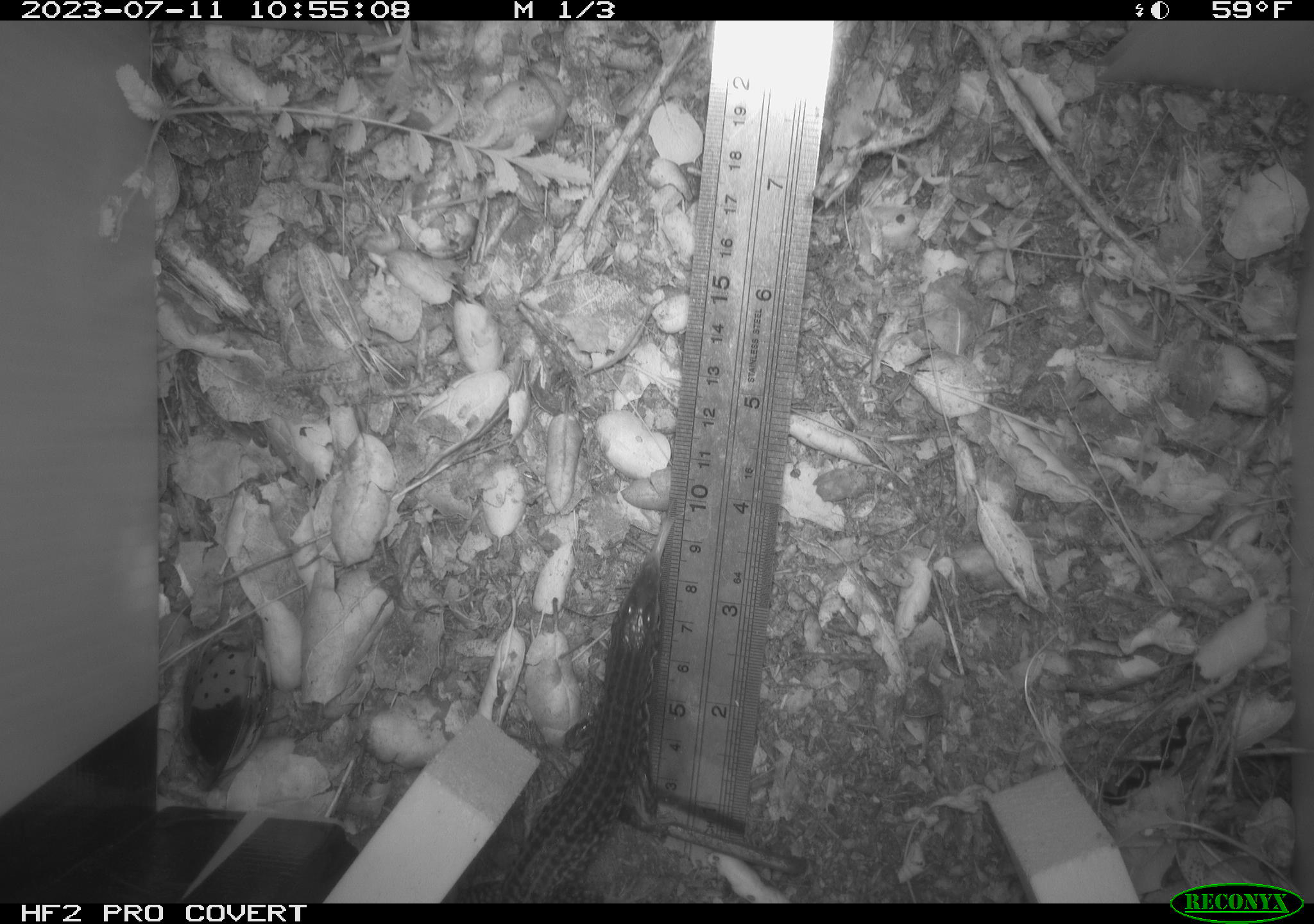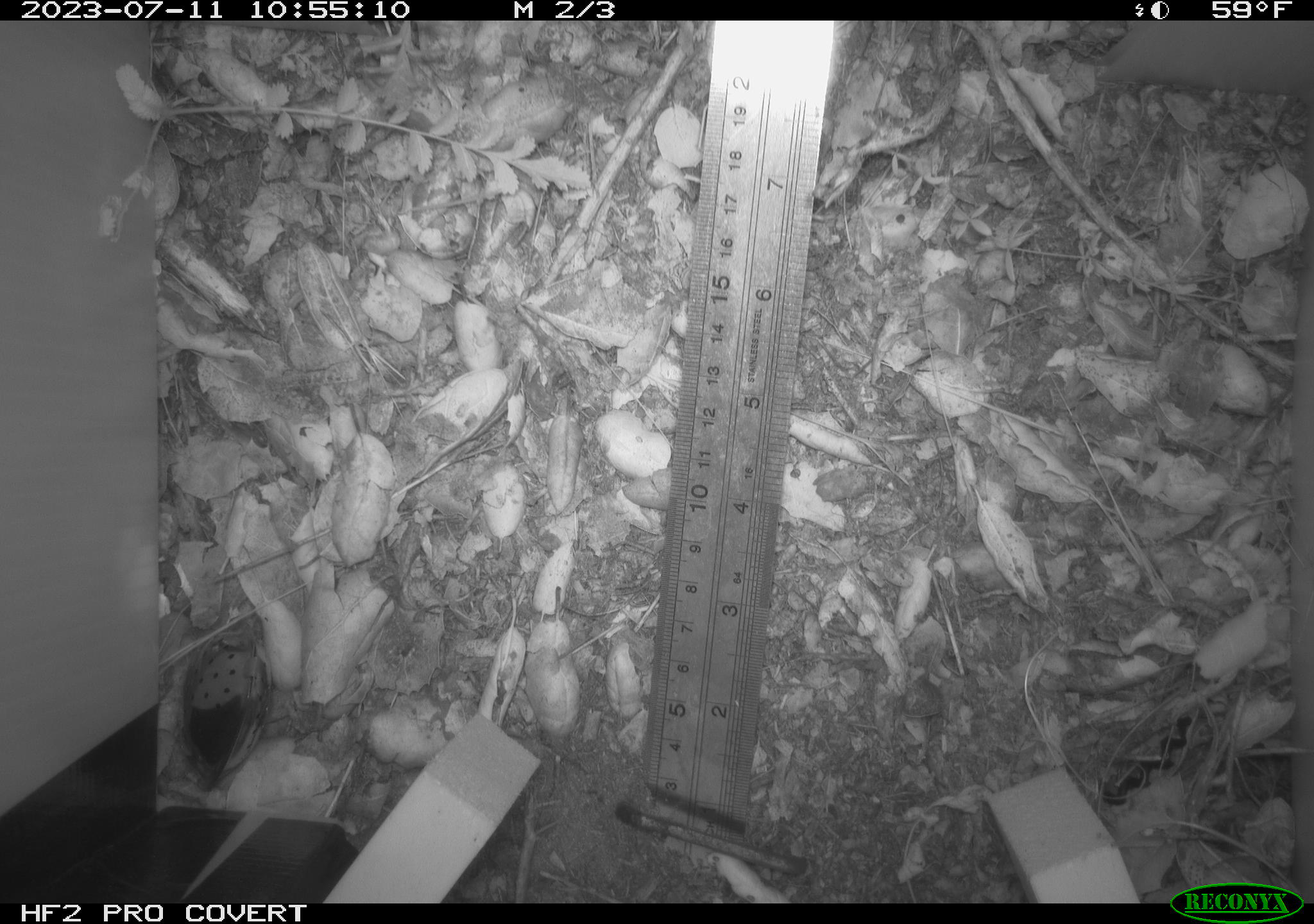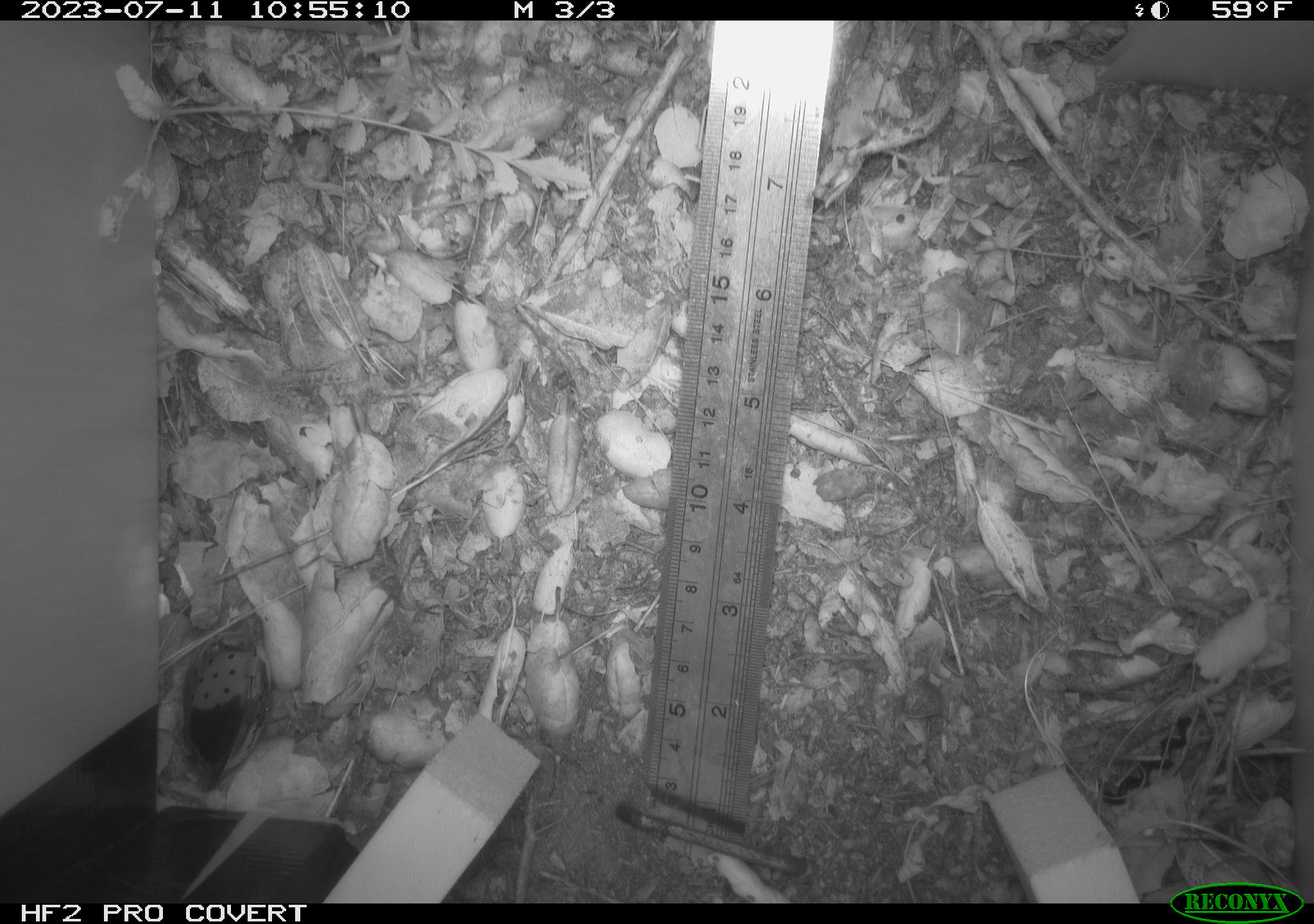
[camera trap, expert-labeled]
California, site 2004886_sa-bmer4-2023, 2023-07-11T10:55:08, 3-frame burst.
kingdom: Animalia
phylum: Chordata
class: Reptilia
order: Squamata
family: Teiidae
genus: Aspidoscelis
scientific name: Aspidoscelis tigris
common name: western whiptail